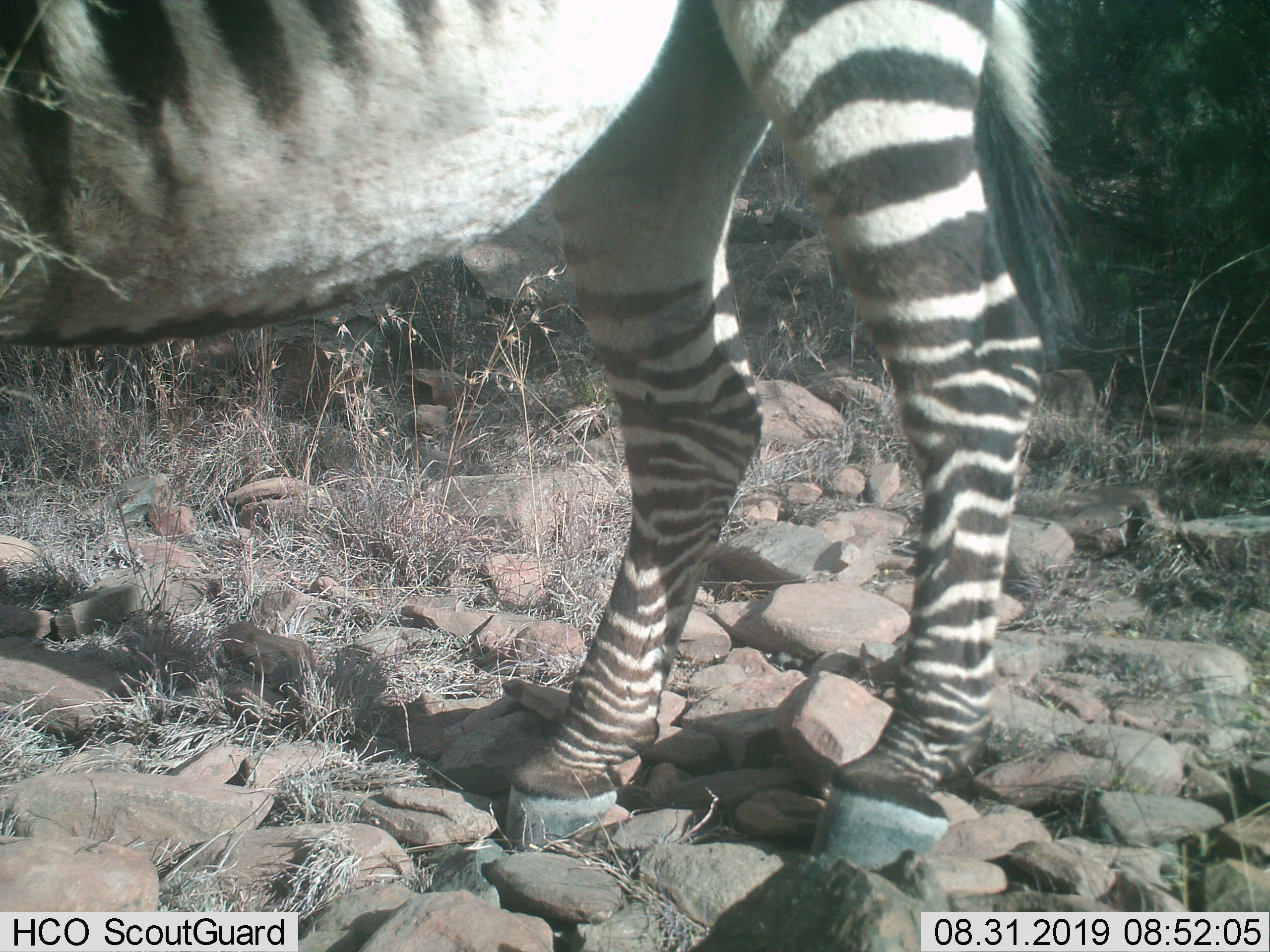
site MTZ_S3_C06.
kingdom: Animalia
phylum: Chordata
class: Mammalia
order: Perissodactyla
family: Equidae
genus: Equus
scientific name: Equus zebra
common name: mountain zebra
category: zebramountain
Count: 1.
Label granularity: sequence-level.